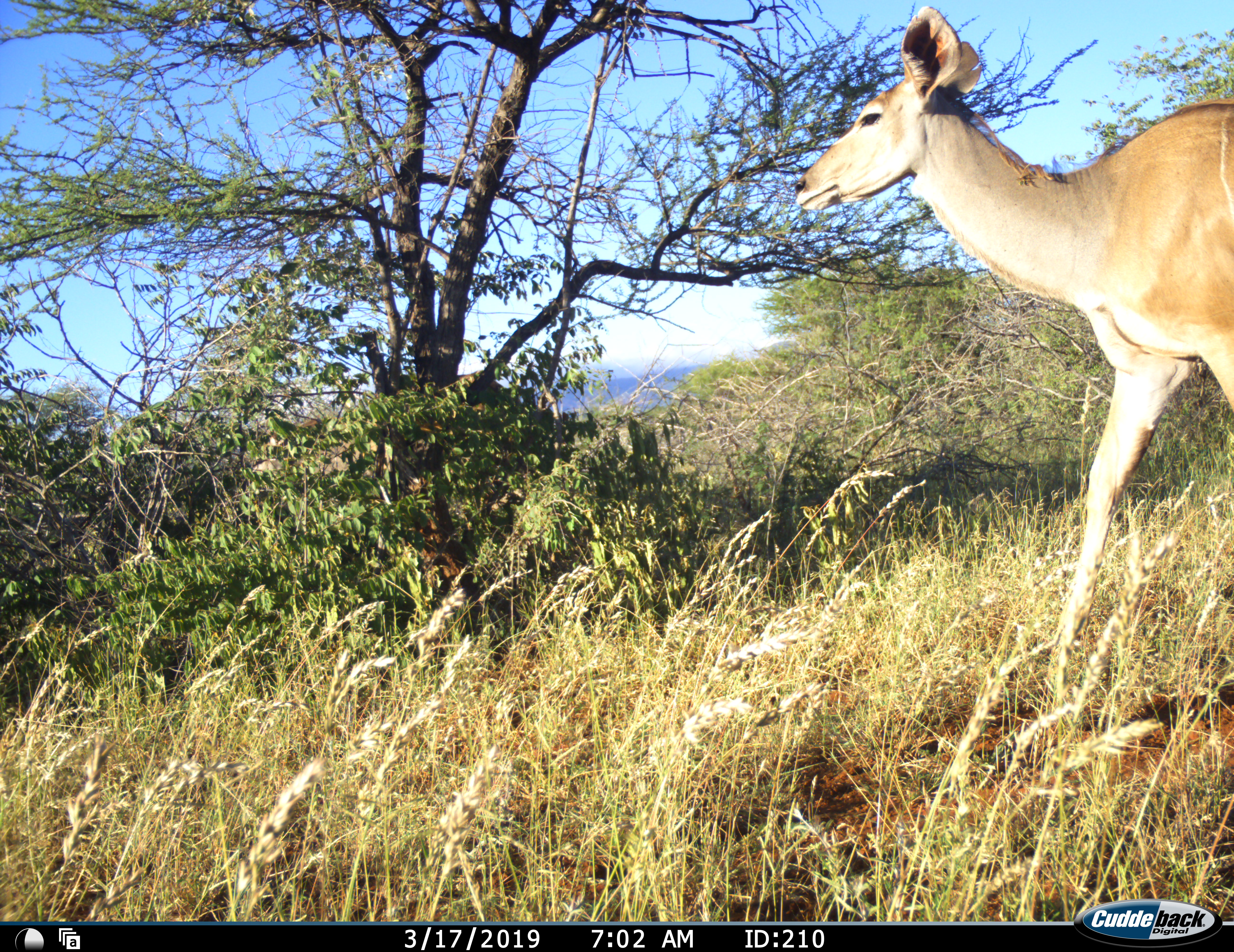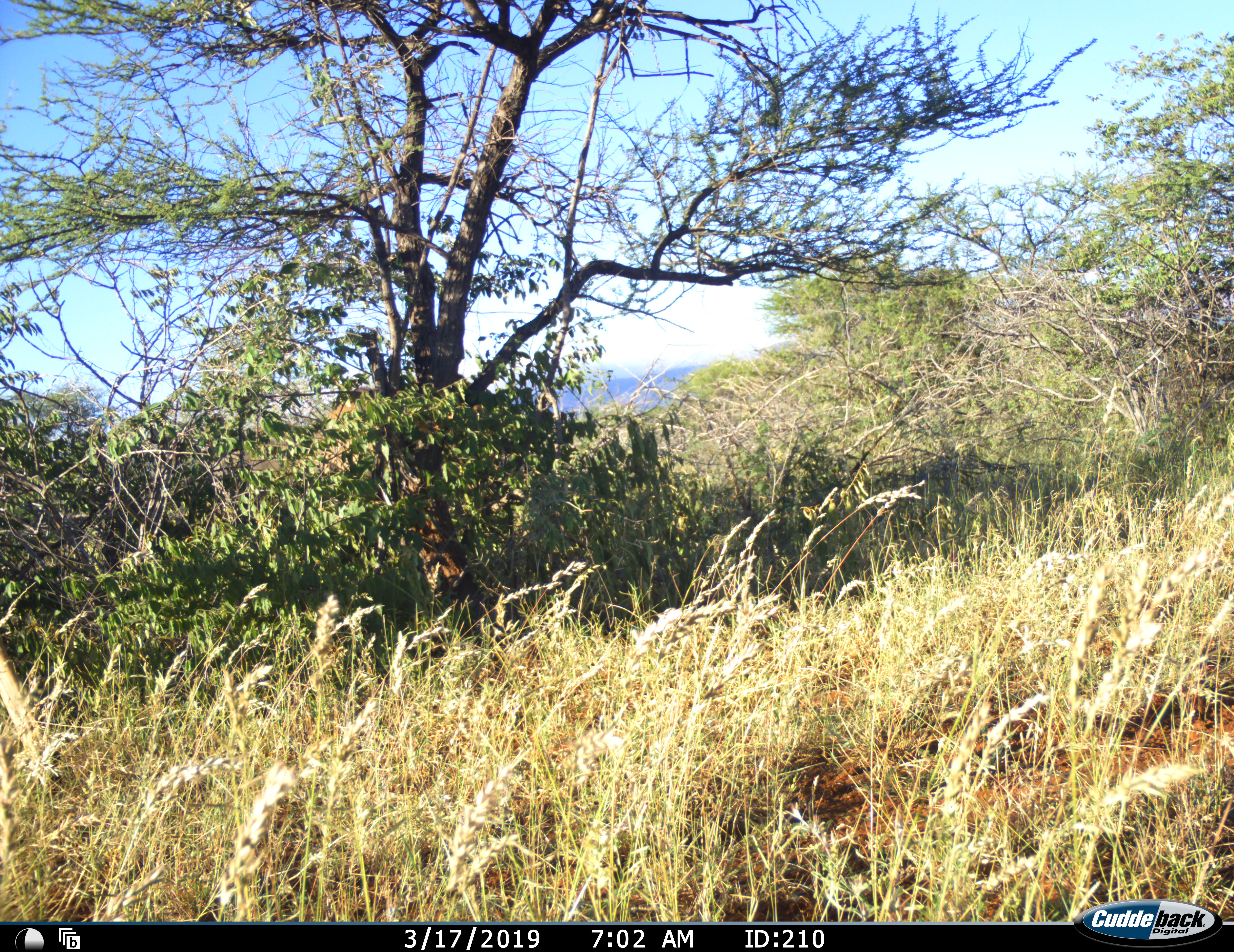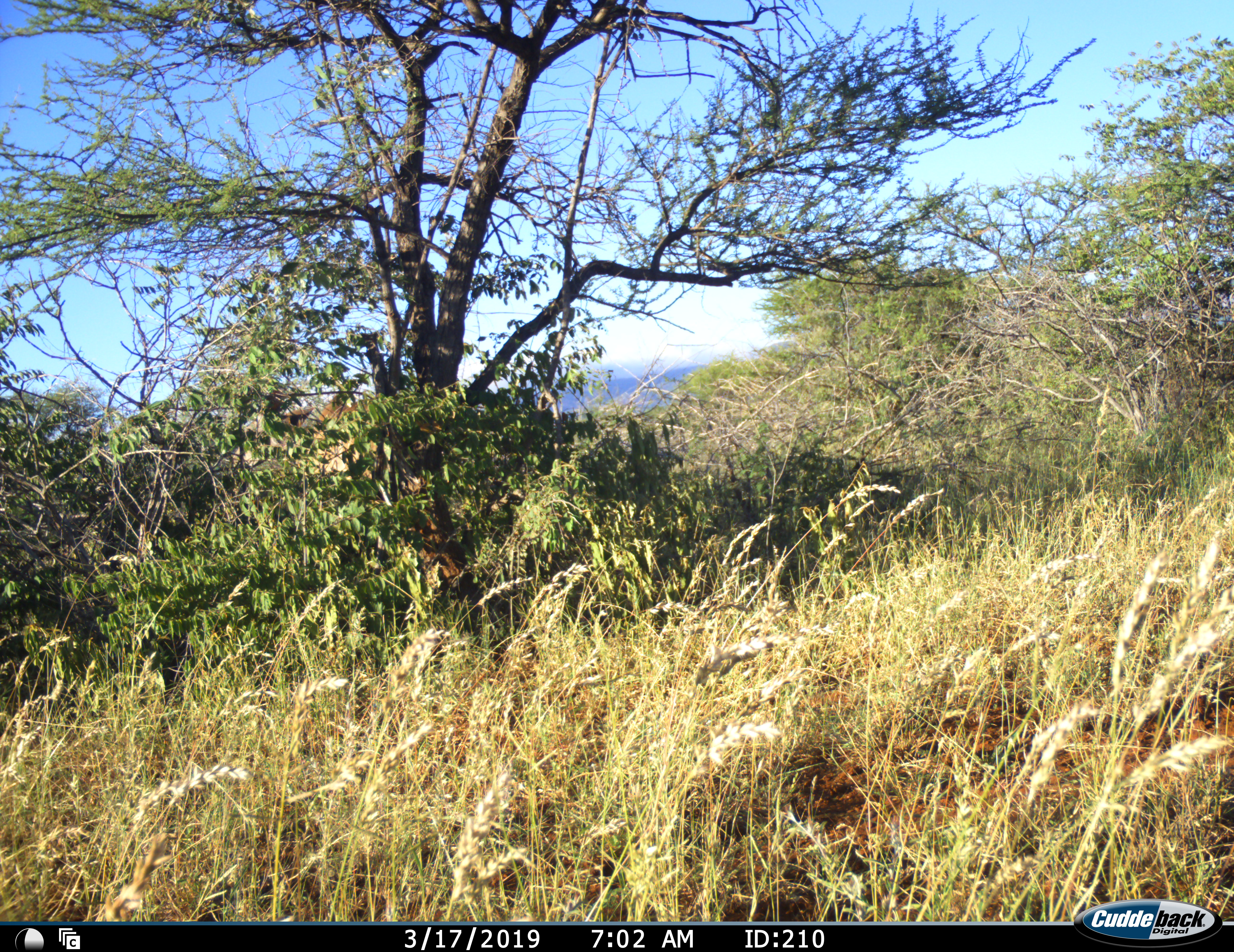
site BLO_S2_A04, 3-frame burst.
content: unidentified animal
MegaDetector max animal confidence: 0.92